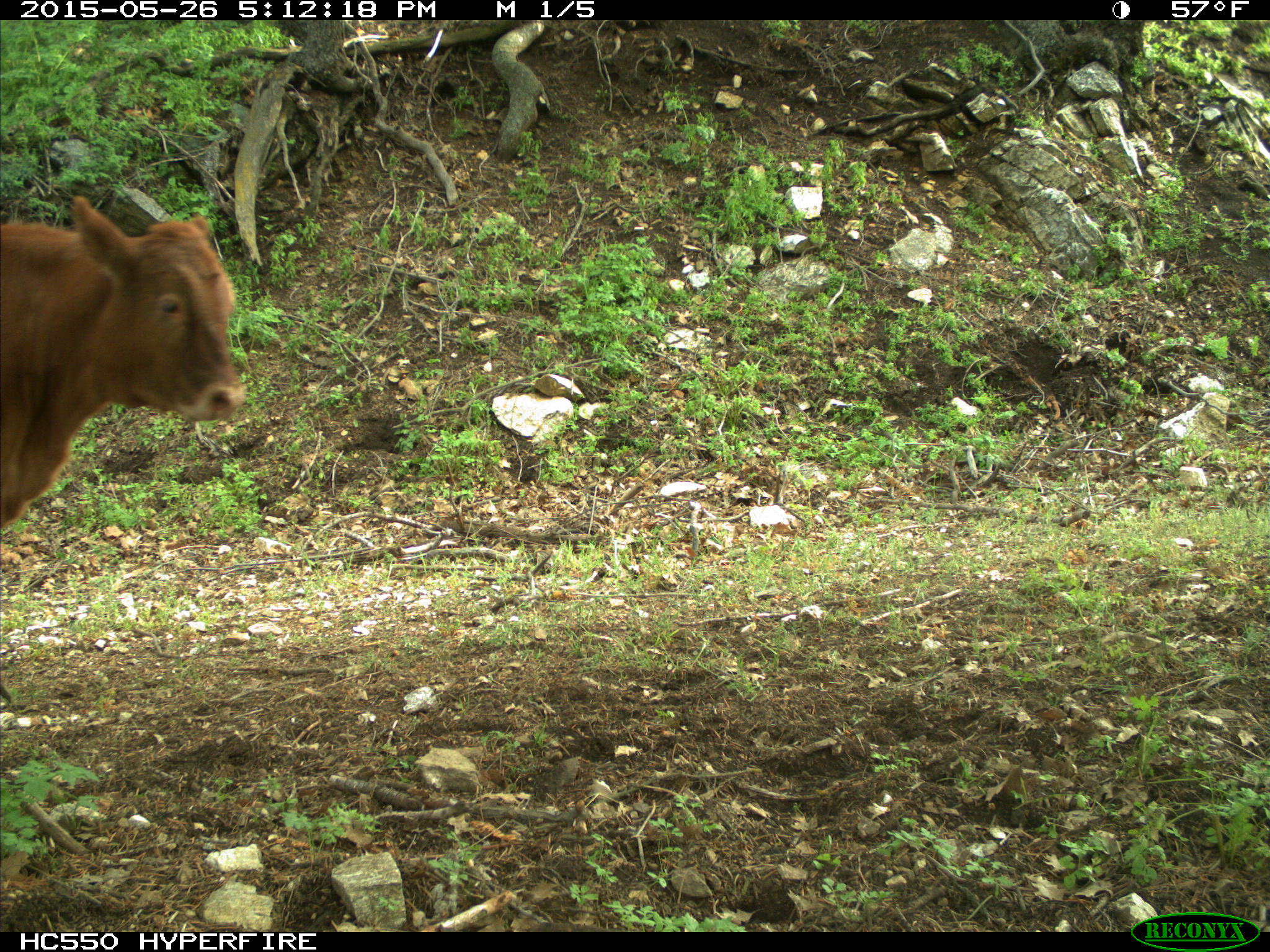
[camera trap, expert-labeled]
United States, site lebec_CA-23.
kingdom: Animalia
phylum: Chordata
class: Mammalia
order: Artiodactyla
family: Bovidae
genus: Bos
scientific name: Bos taurus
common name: domestic cow